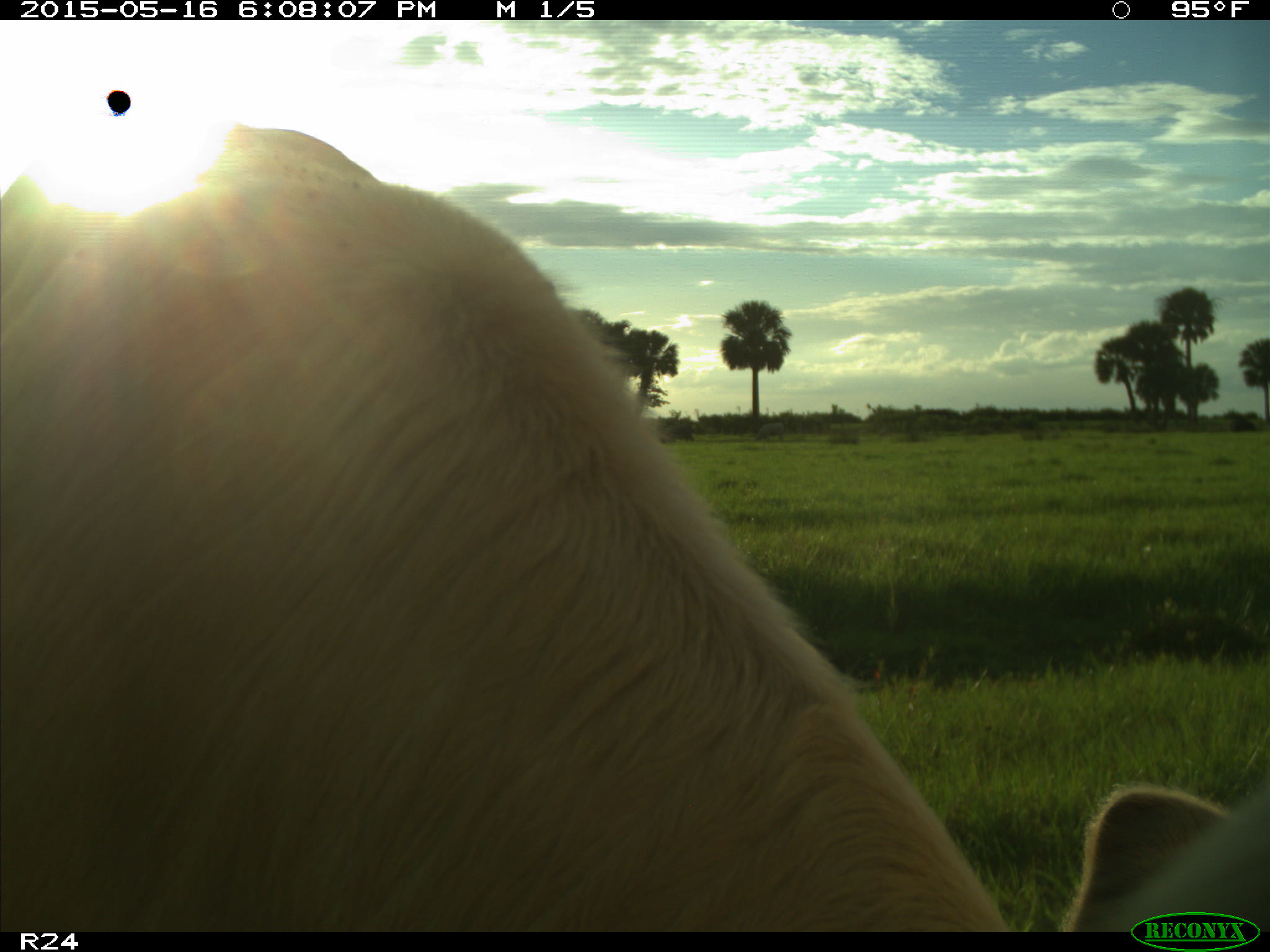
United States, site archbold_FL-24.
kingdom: Animalia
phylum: Chordata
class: Mammalia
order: Artiodactyla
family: Bovidae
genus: Bos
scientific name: Bos taurus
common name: domestic cow